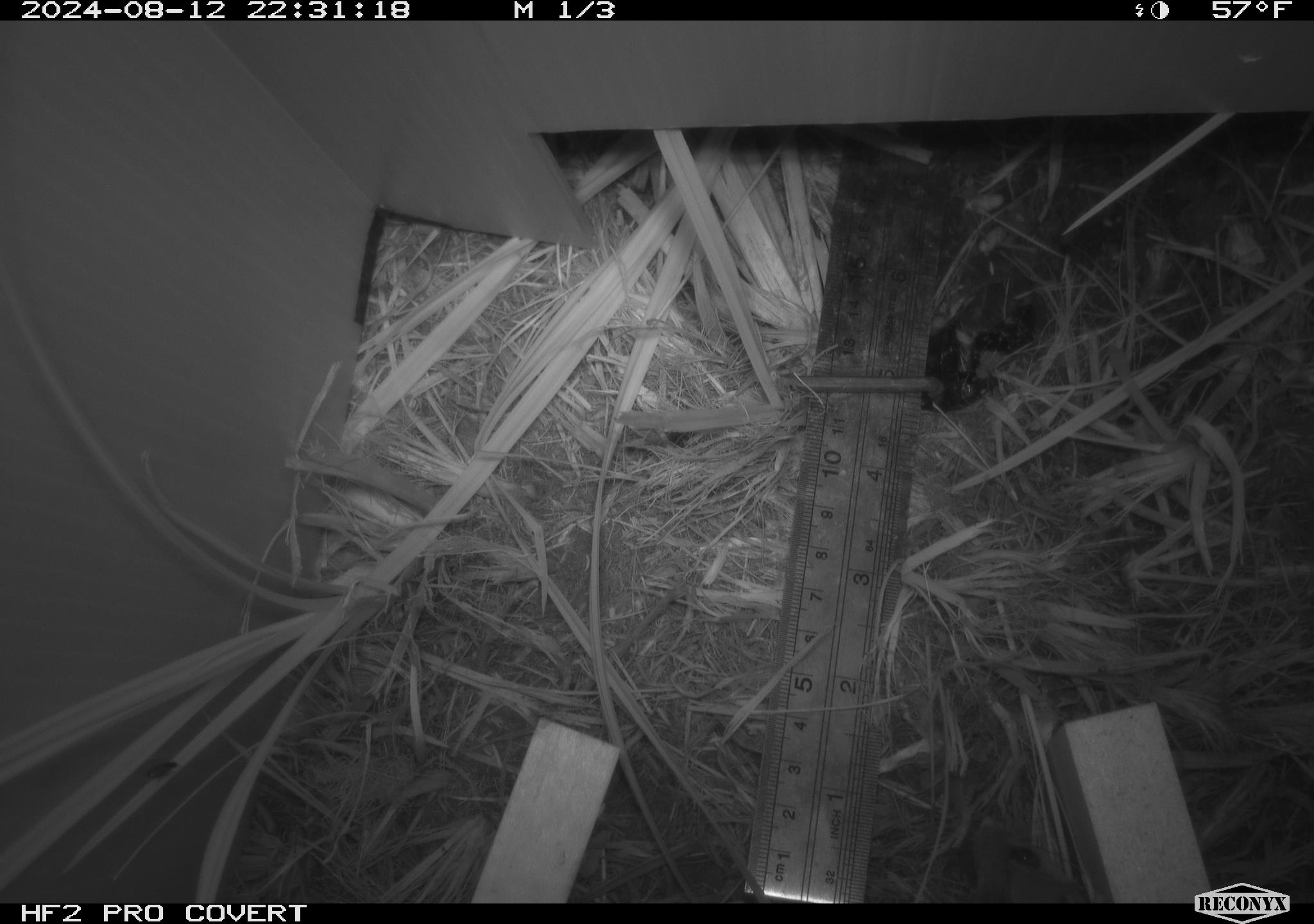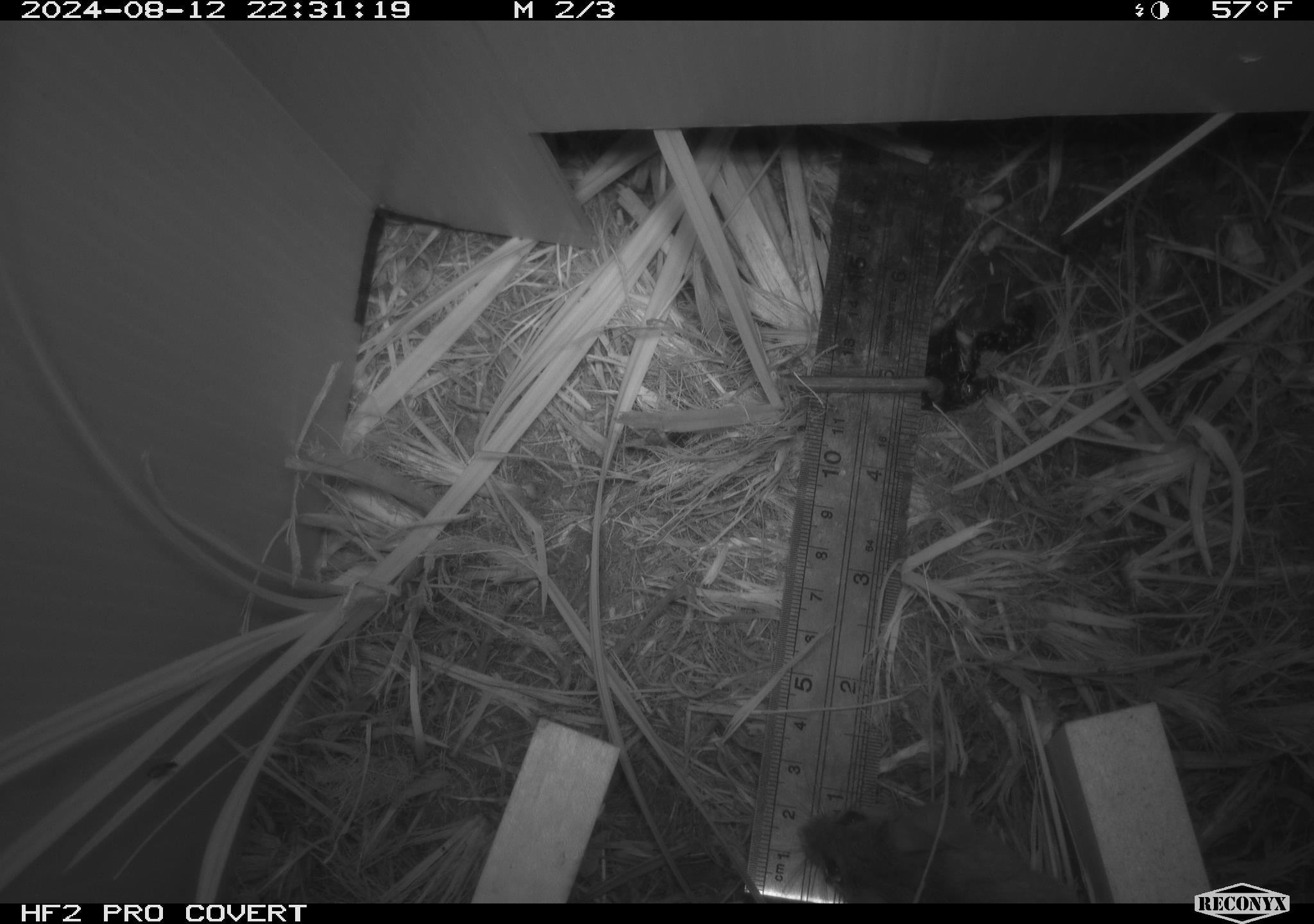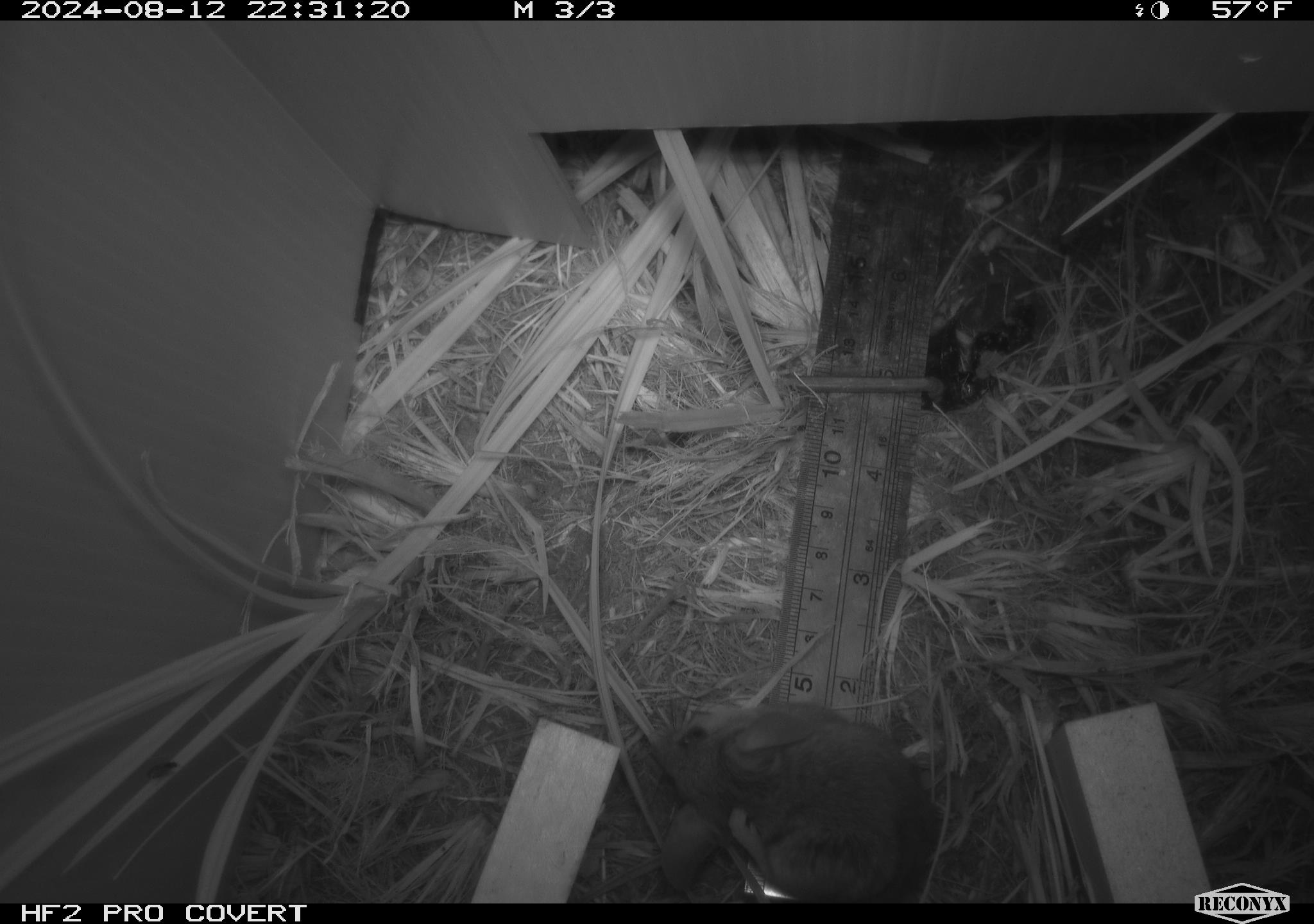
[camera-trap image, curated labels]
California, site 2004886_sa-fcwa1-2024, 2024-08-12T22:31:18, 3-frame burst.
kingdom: Animalia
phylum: Chordata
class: Mammalia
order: Rodentia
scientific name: Rodentia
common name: mouse species